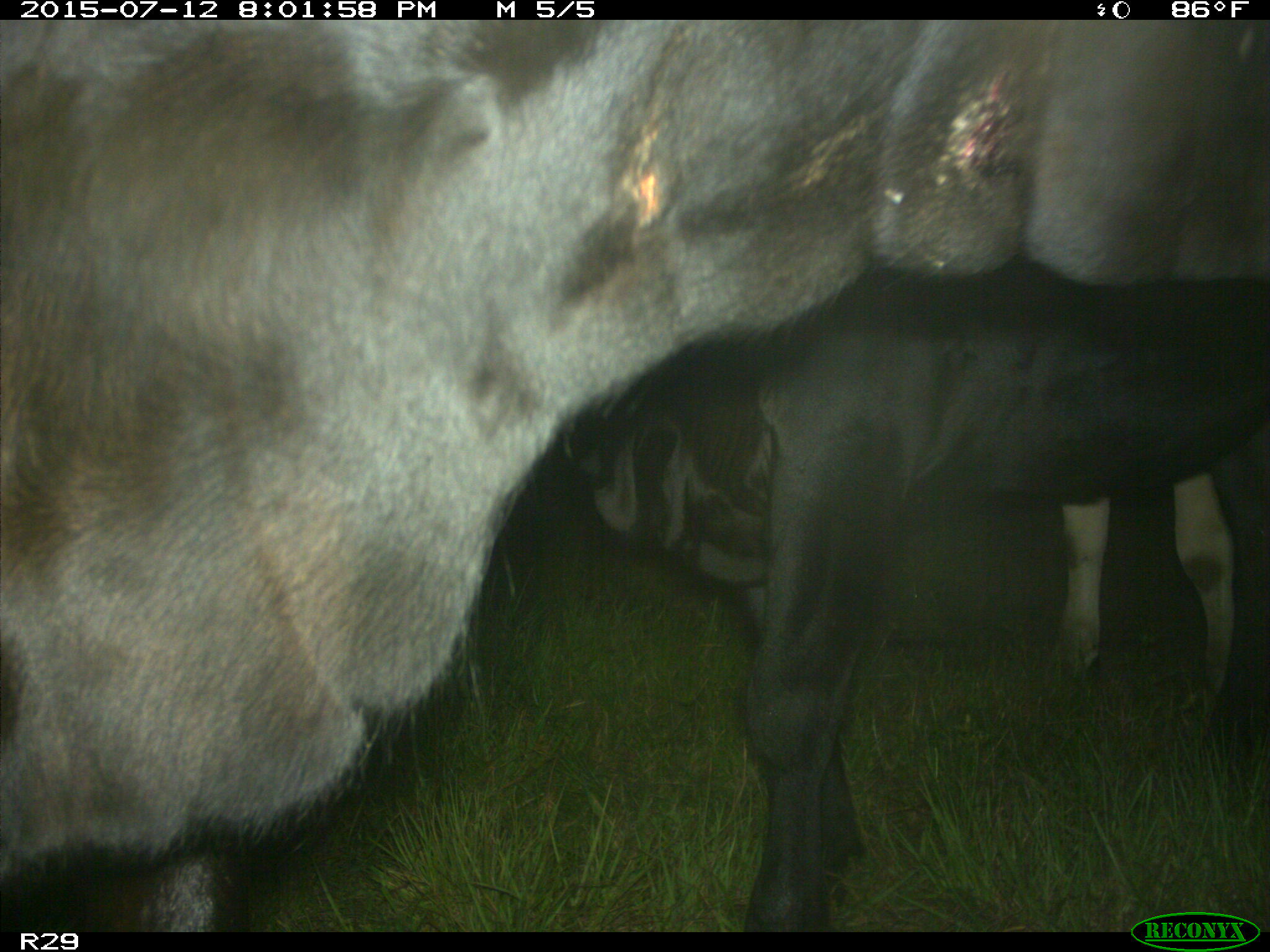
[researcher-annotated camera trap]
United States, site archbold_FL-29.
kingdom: Animalia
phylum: Chordata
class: Mammalia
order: Artiodactyla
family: Bovidae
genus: Bos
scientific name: Bos taurus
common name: domestic cow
Bos taurus (domestic cow).